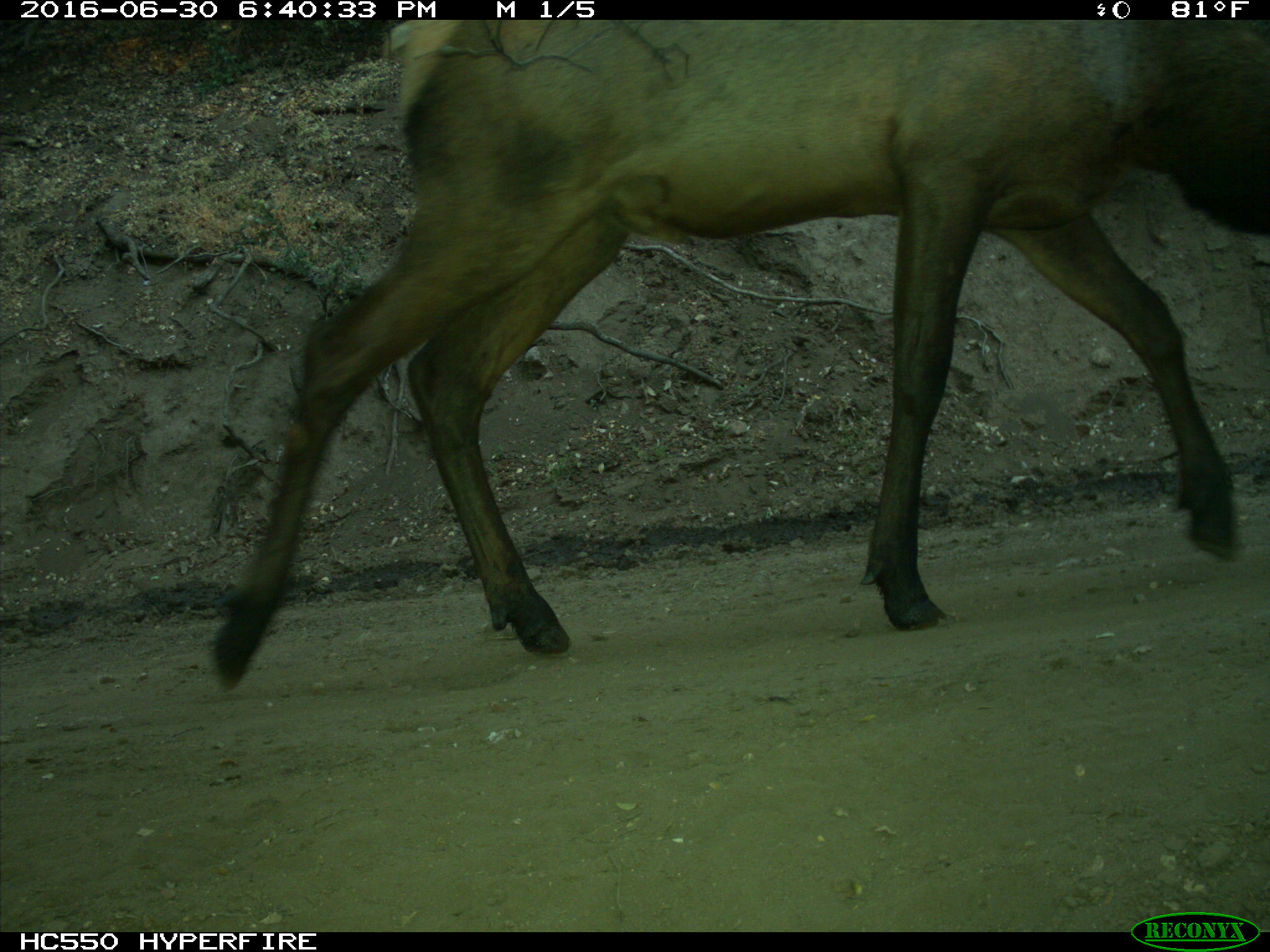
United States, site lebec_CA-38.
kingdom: Animalia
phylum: Chordata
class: Mammalia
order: Artiodactyla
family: Cervidae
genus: Cervus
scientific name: Cervus canadensis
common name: elk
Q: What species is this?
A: Cervus canadensis (elk).